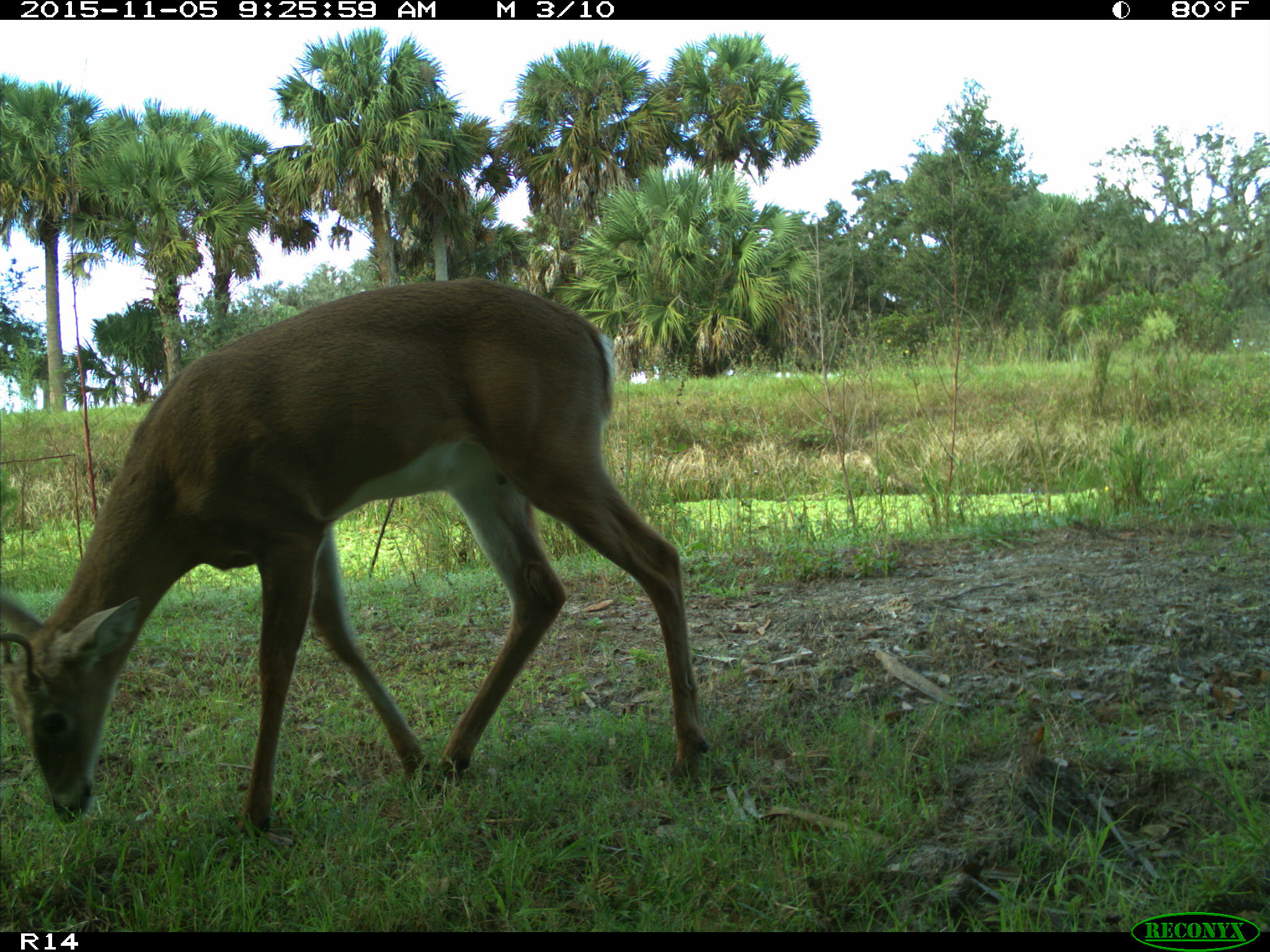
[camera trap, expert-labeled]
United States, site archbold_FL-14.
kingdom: Animalia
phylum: Chordata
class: Mammalia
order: Artiodactyla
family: Cervidae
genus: Odocoileus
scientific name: Odocoileus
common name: deer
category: unidentified deer